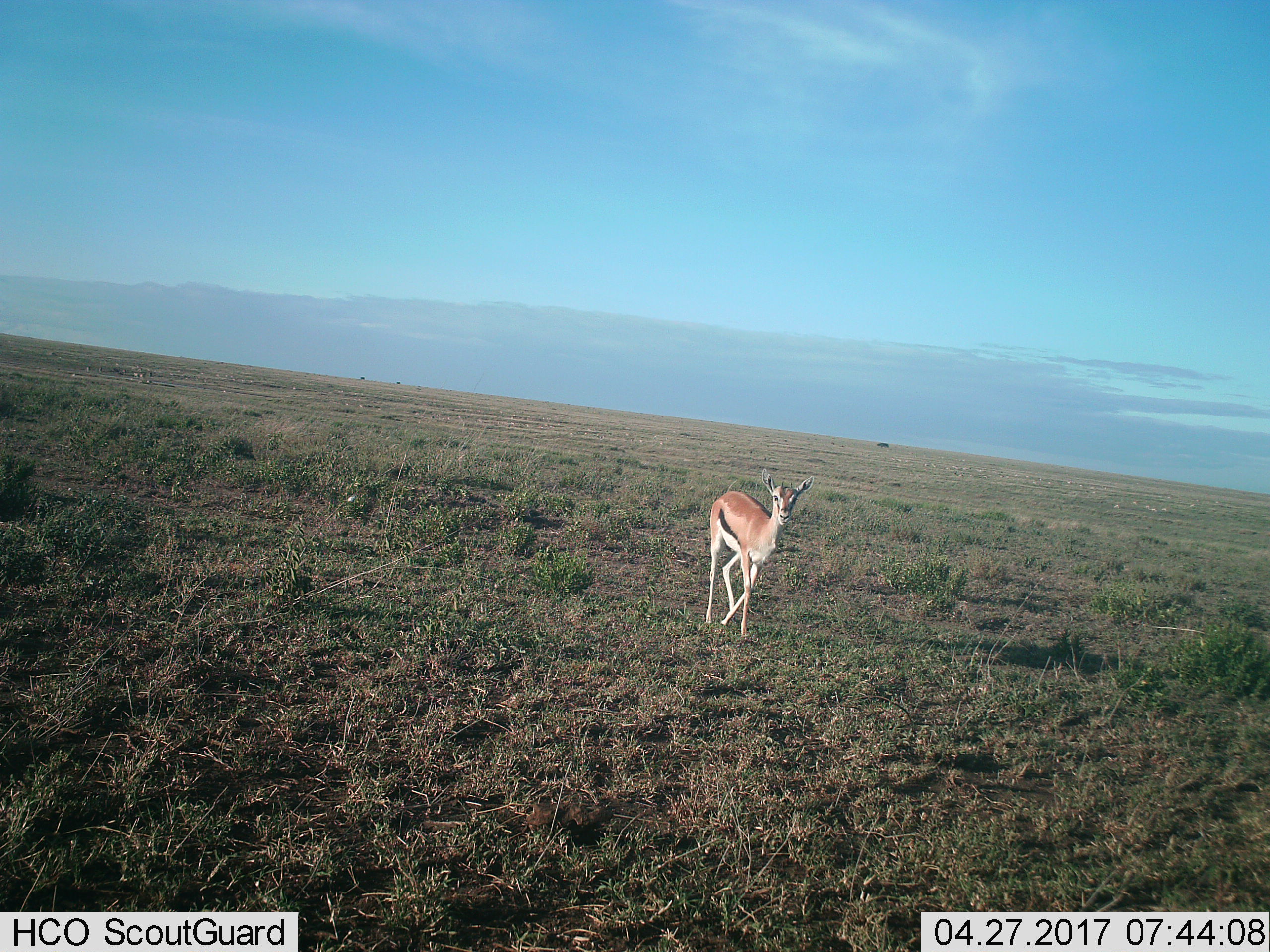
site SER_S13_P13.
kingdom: Animalia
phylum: Chordata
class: Mammalia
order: Artiodactyla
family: Bovidae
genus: Eudorcas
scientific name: Eudorcas thomsonii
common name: thomson's gazelle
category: gazellethomsons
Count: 1.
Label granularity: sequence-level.